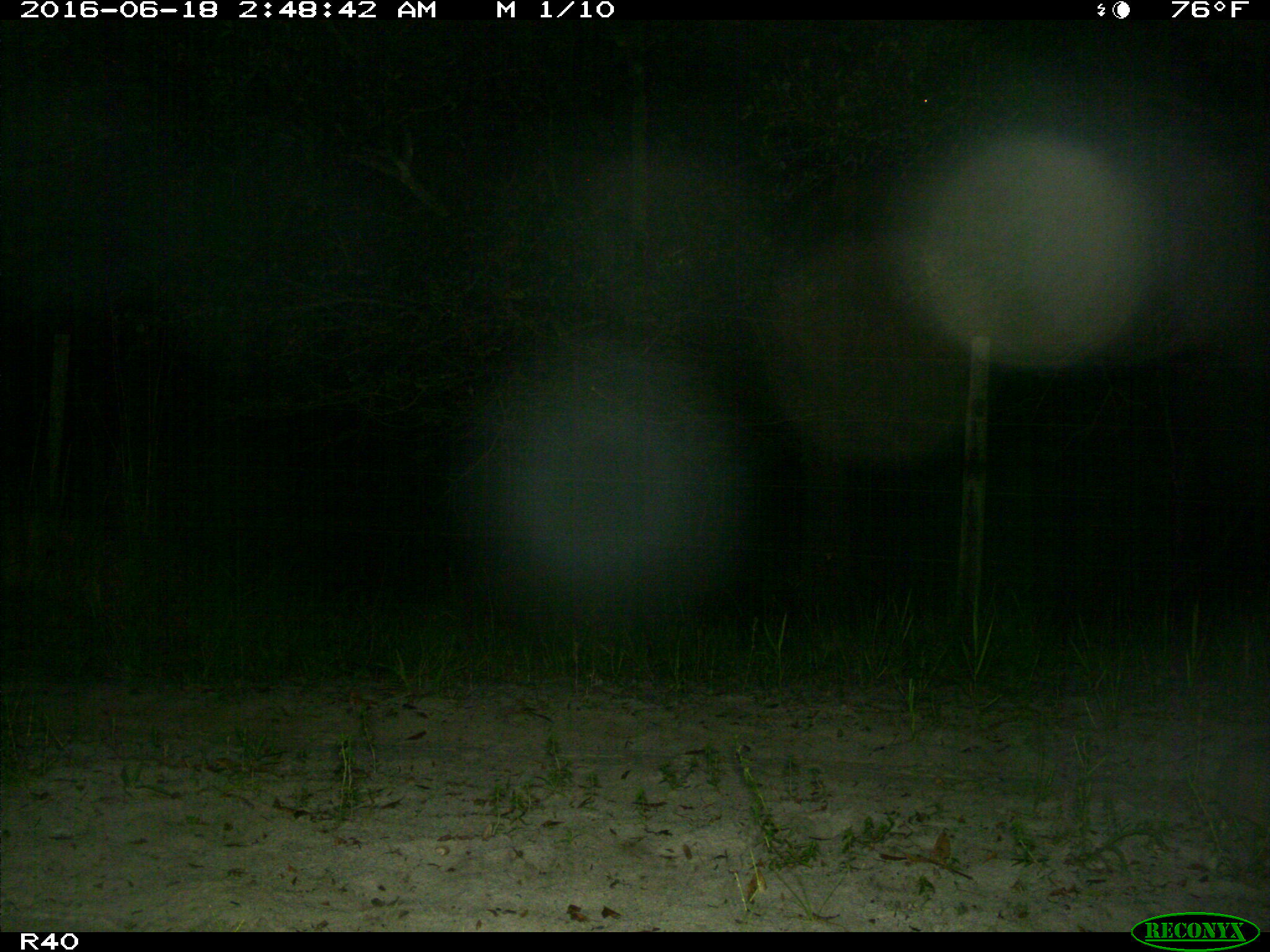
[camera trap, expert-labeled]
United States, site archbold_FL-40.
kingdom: Animalia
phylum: Chordata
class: Mammalia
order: Artiodactyla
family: Suidae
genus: Sus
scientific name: Sus scrofa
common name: wild boar